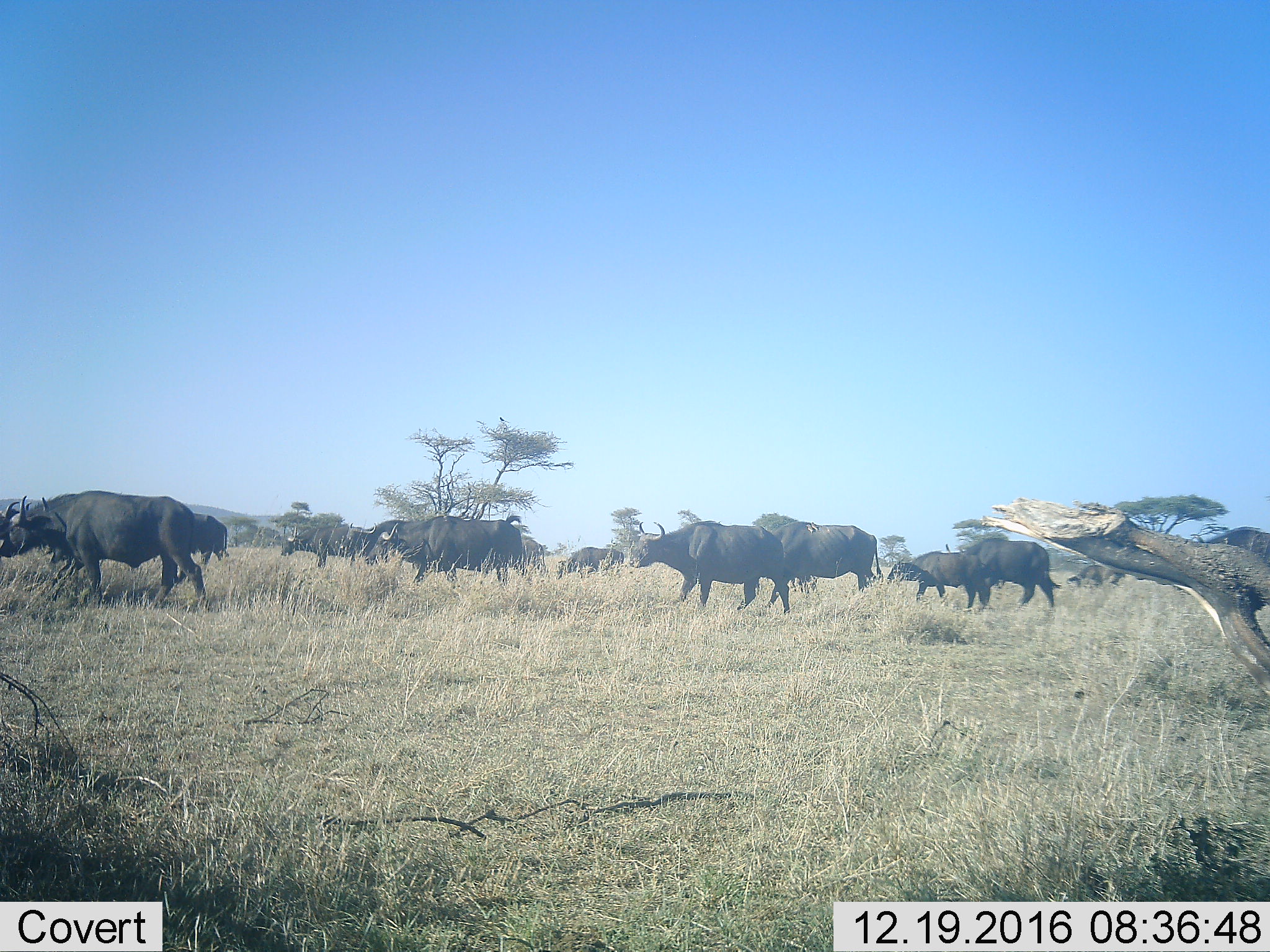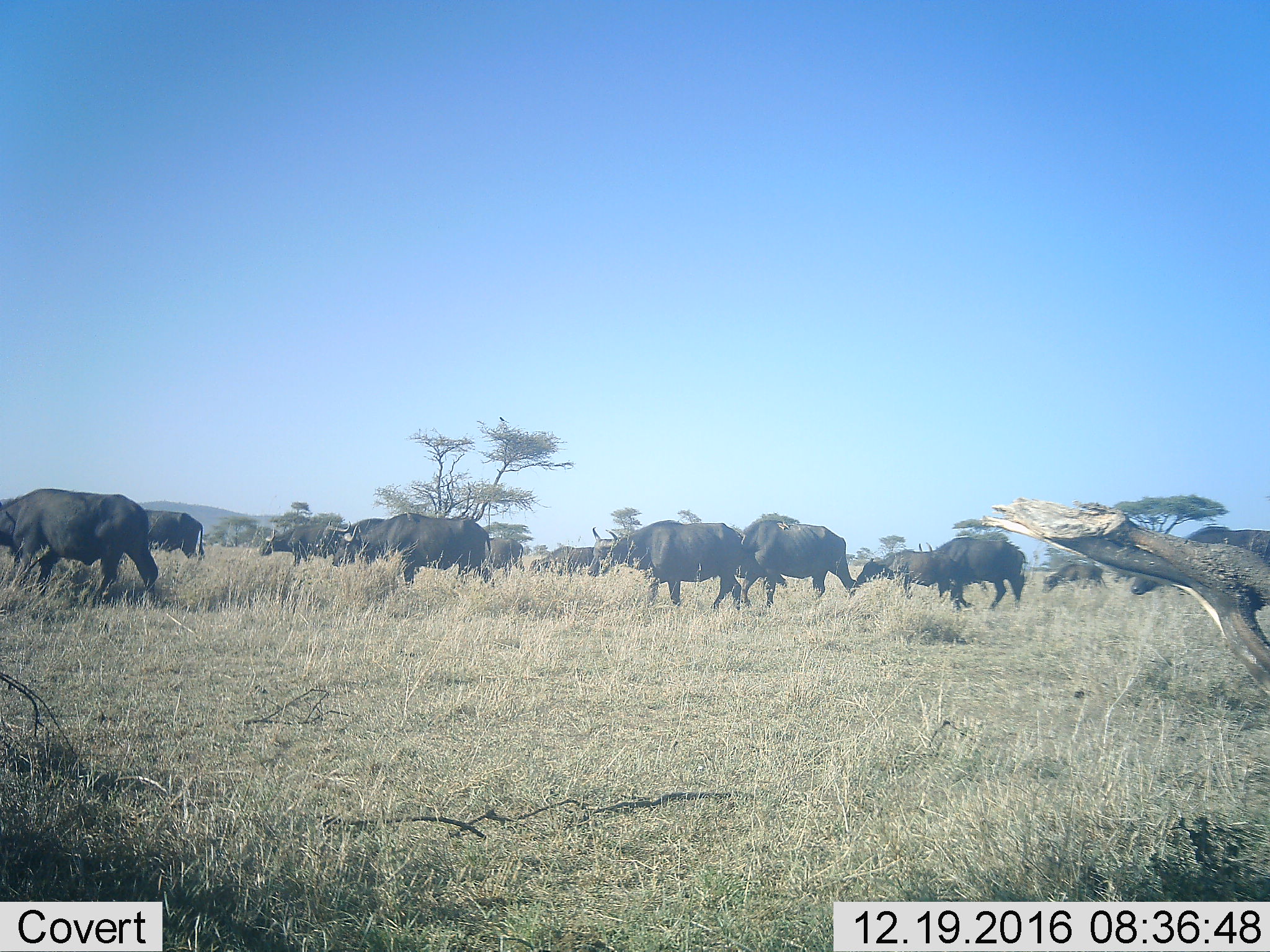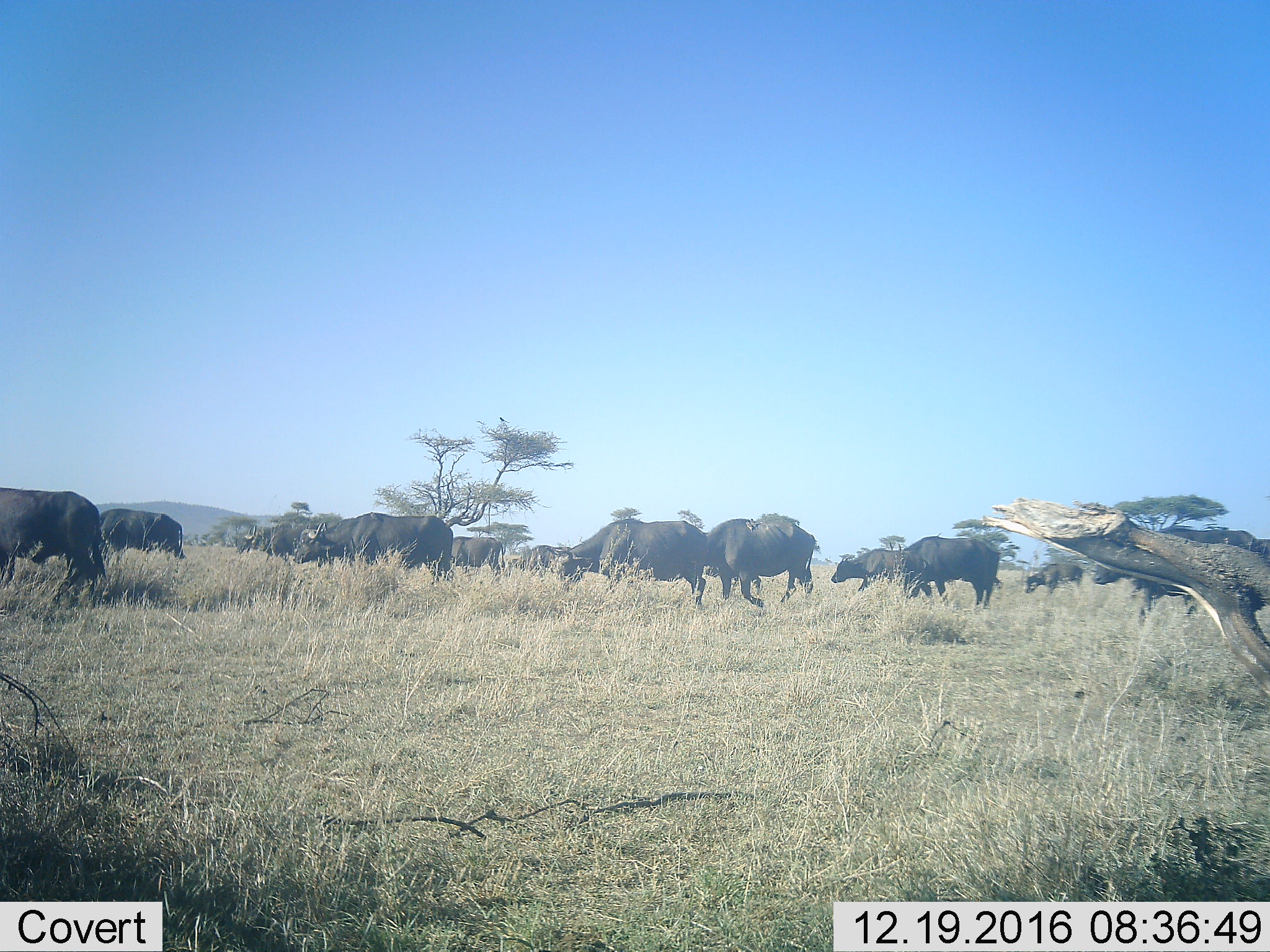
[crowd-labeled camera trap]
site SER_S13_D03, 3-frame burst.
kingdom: Animalia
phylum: Chordata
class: Mammalia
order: Artiodactyla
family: Bovidae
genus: Syncerus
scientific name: Syncerus caffer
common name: african buffalo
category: buffalo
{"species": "buffalo (african buffalo) (Syncerus caffer)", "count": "11-50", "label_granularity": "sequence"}